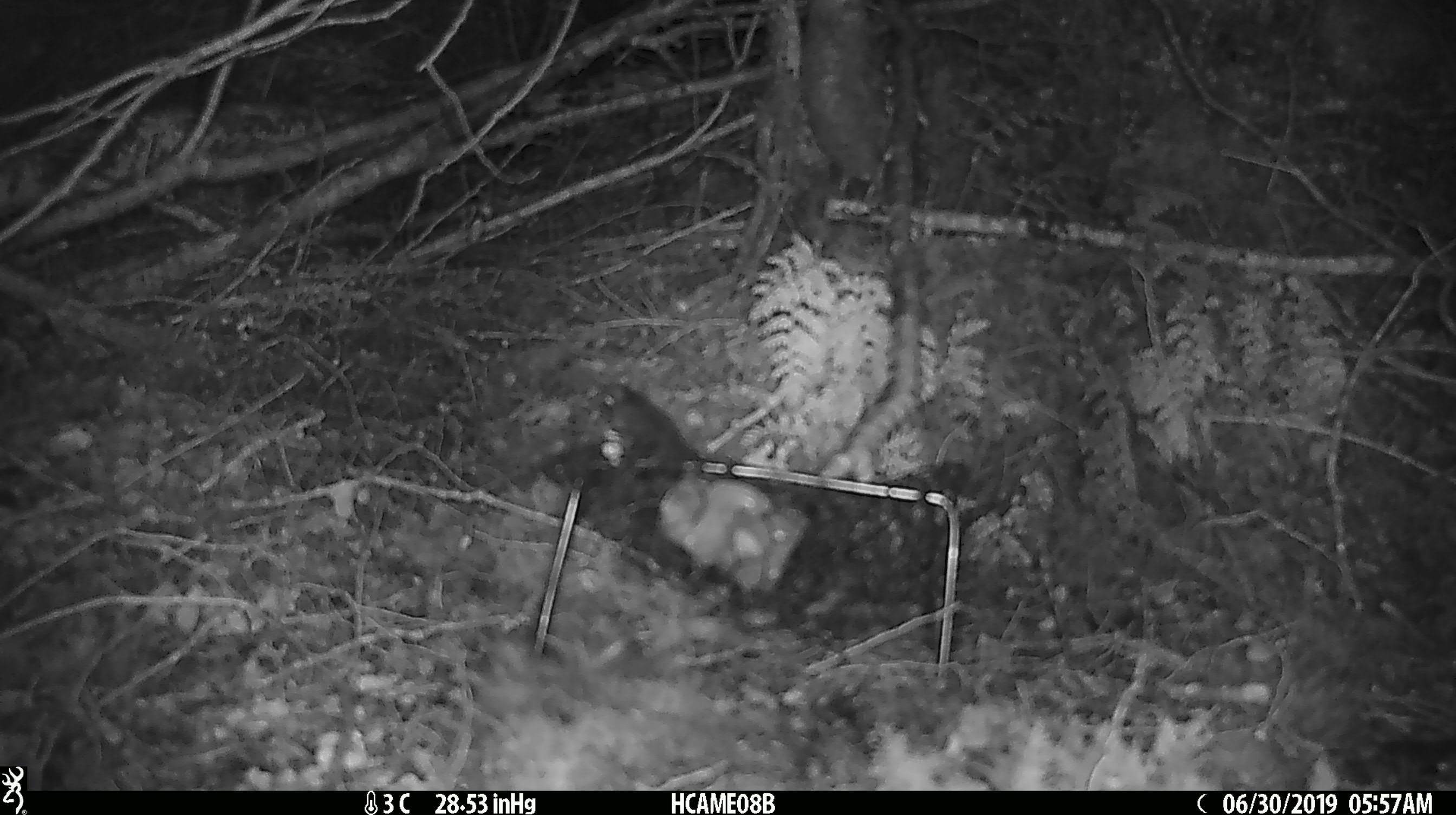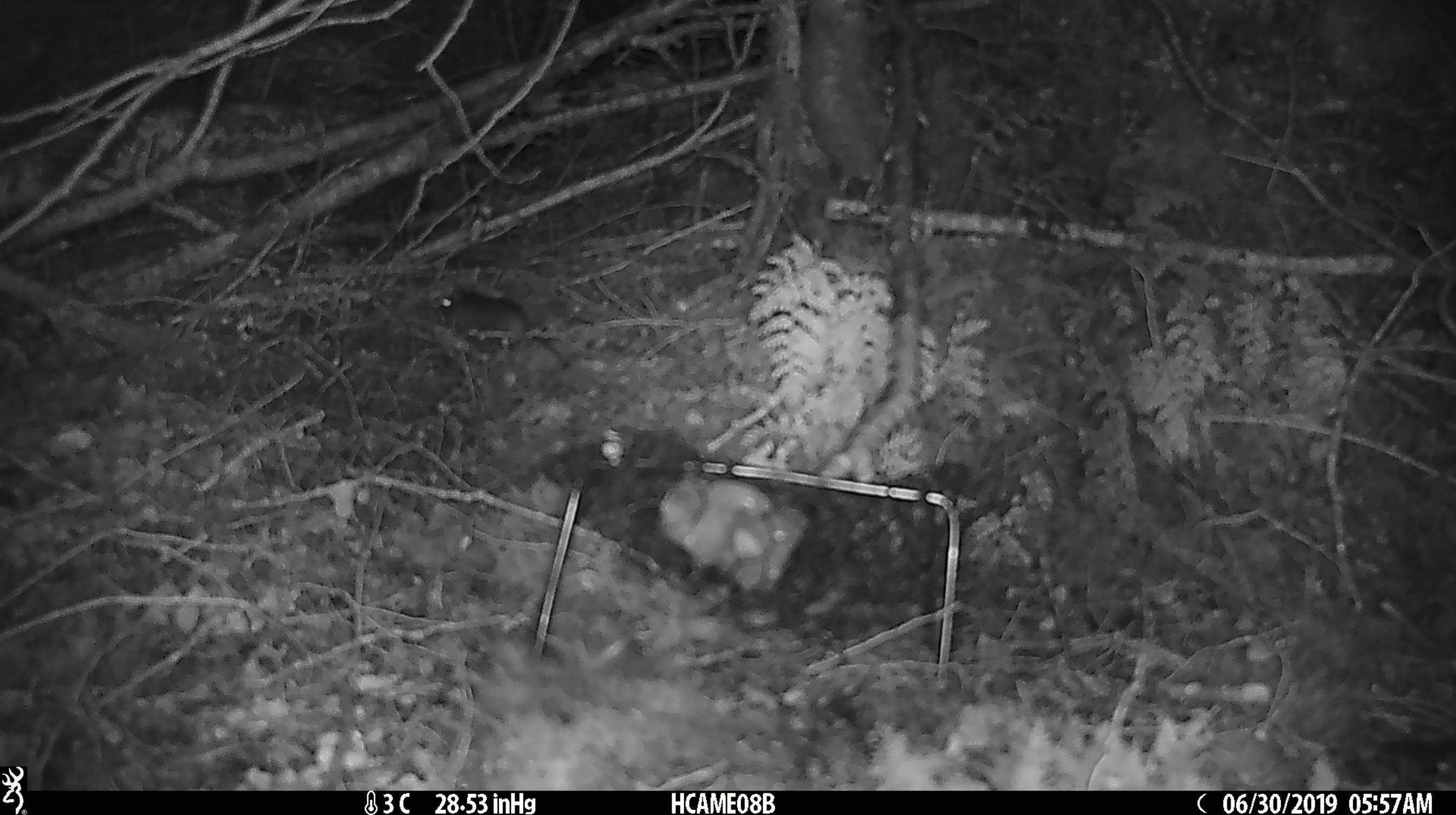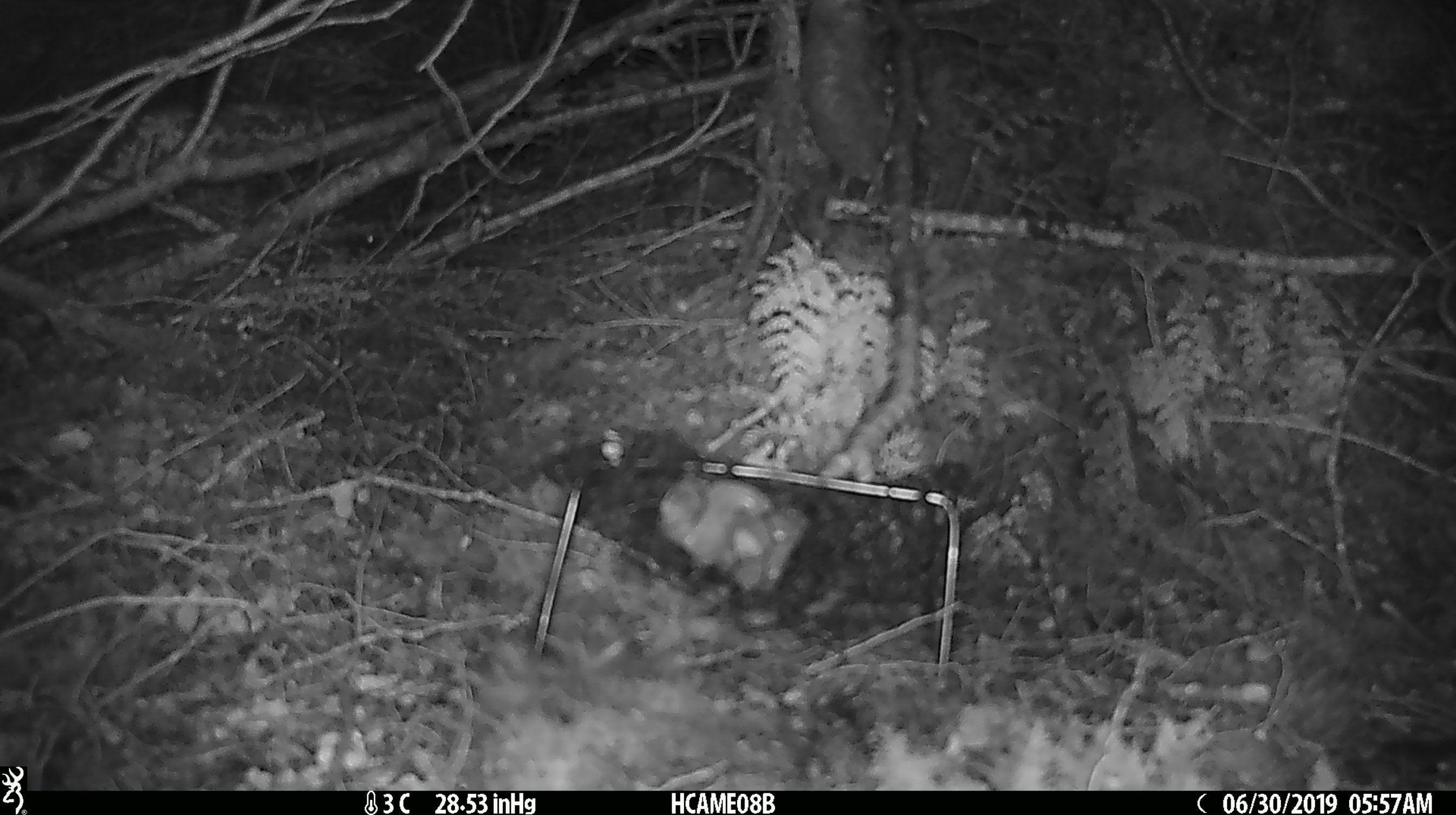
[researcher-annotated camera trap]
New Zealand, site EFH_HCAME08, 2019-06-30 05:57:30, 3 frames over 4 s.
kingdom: Animalia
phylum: Chordata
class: Mammalia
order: Rodentia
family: Muridae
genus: Mus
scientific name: Mus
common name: mouse